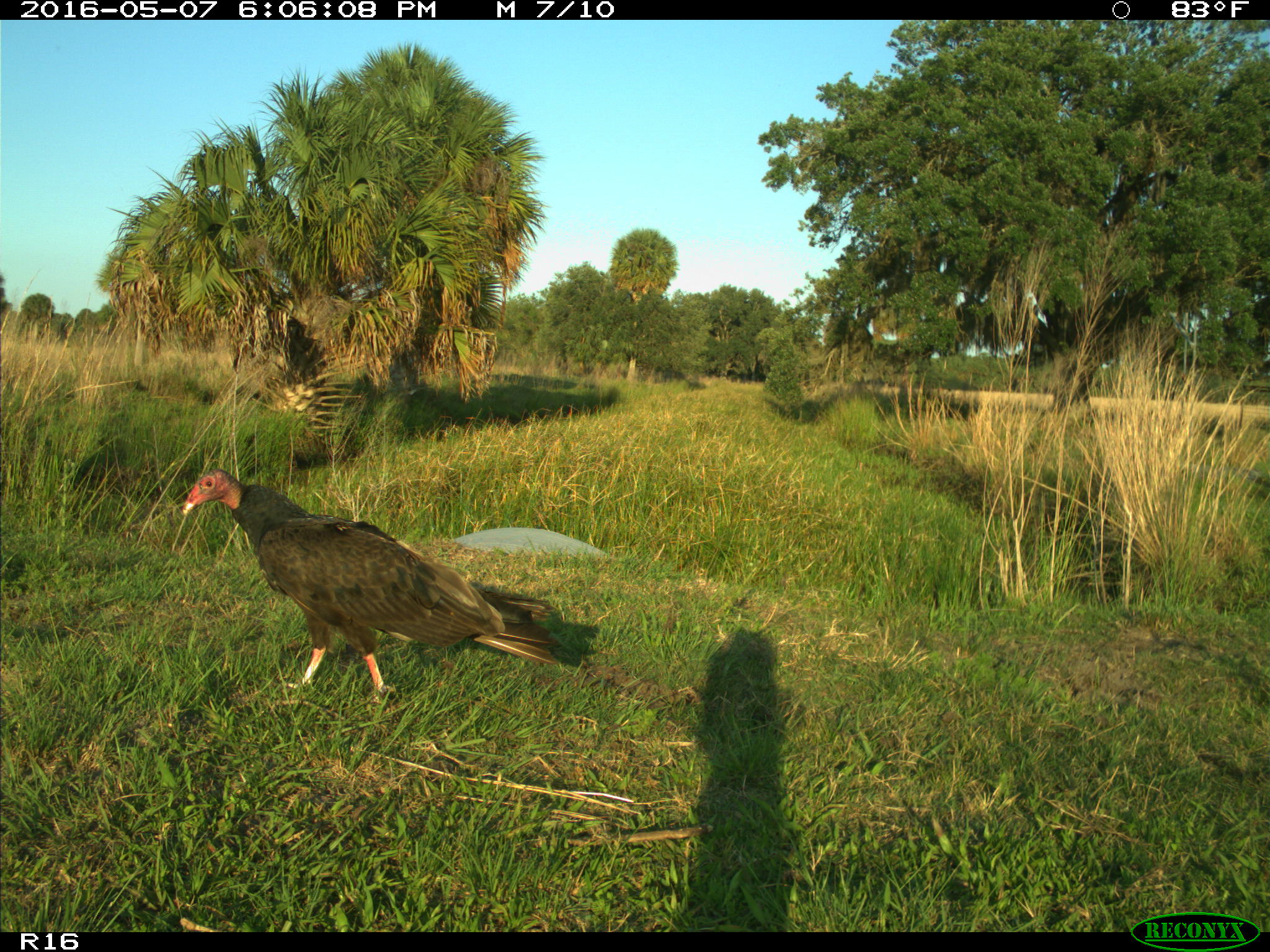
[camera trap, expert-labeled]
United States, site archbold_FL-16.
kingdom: Animalia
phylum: Chordata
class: Aves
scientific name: Aves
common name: birds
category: unidentified bird